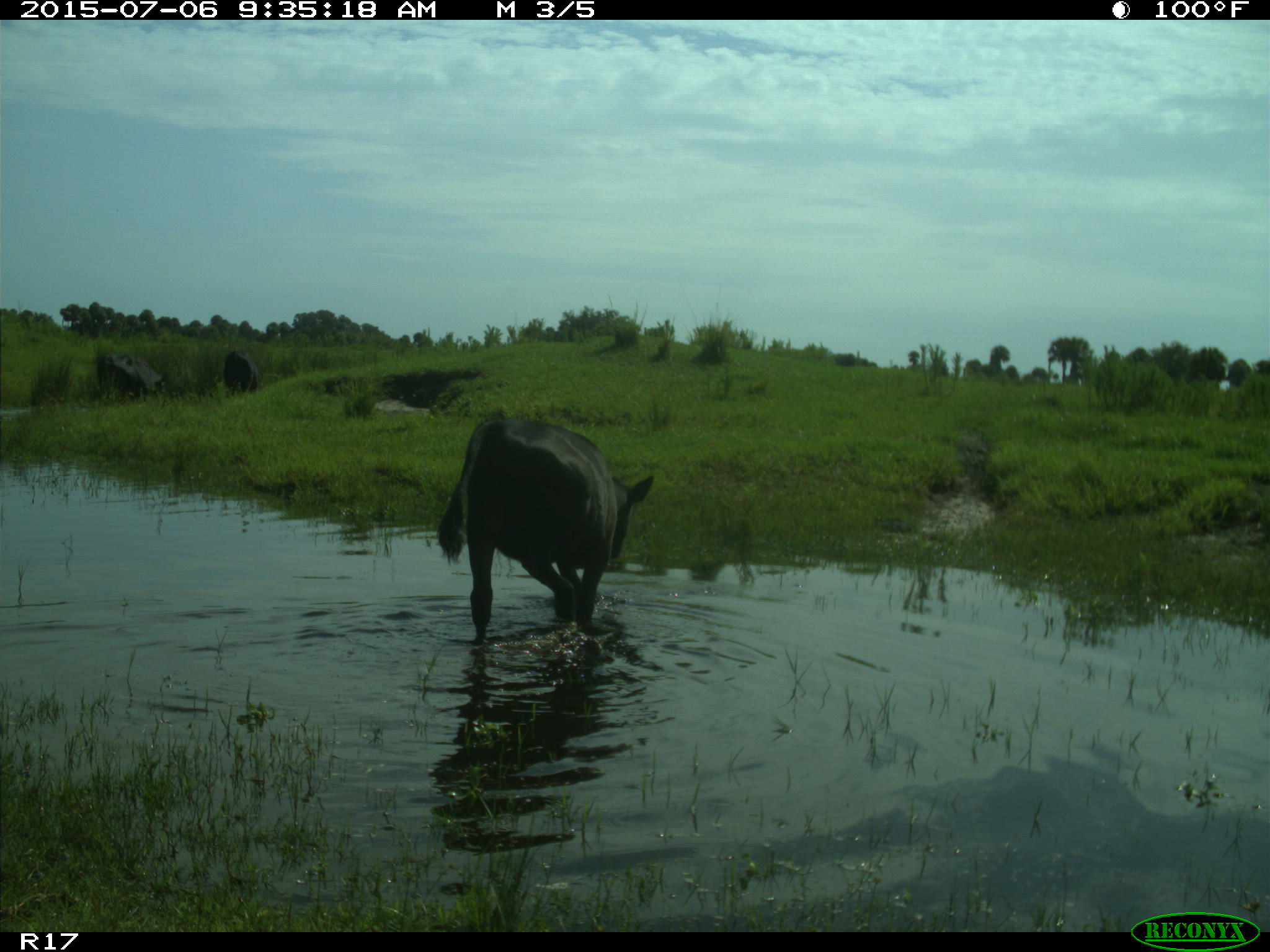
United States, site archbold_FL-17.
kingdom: Animalia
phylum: Chordata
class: Mammalia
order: Artiodactyla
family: Bovidae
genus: Bos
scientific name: Bos taurus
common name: domestic cow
Bos taurus (domestic cow).